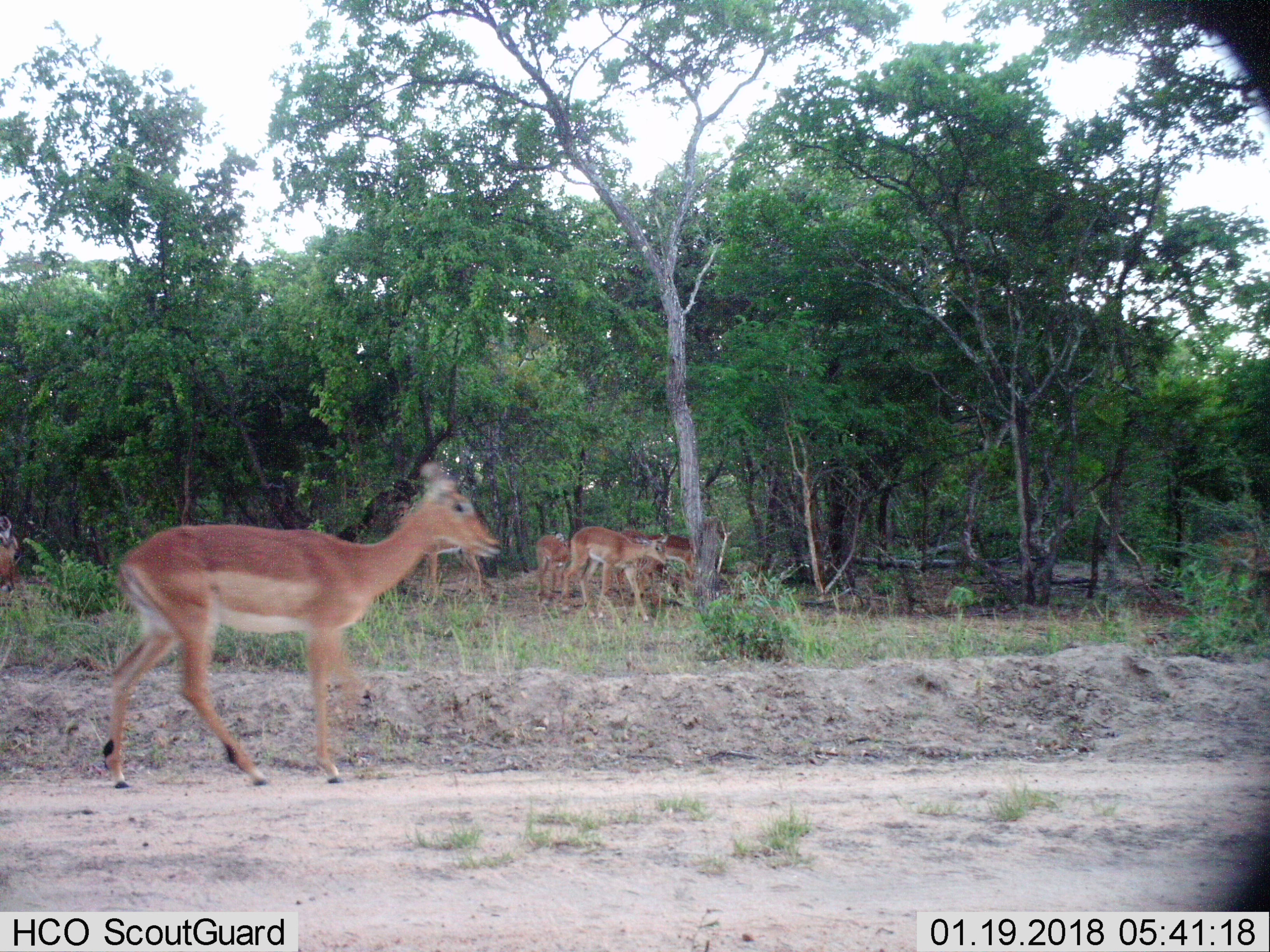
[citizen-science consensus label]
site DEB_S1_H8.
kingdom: Animalia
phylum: Chordata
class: Mammalia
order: Artiodactyla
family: Bovidae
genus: Aepyceros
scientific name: Aepyceros melampus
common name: impala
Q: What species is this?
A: Impala (Aepyceros melampus).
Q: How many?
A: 6.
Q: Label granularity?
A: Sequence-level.